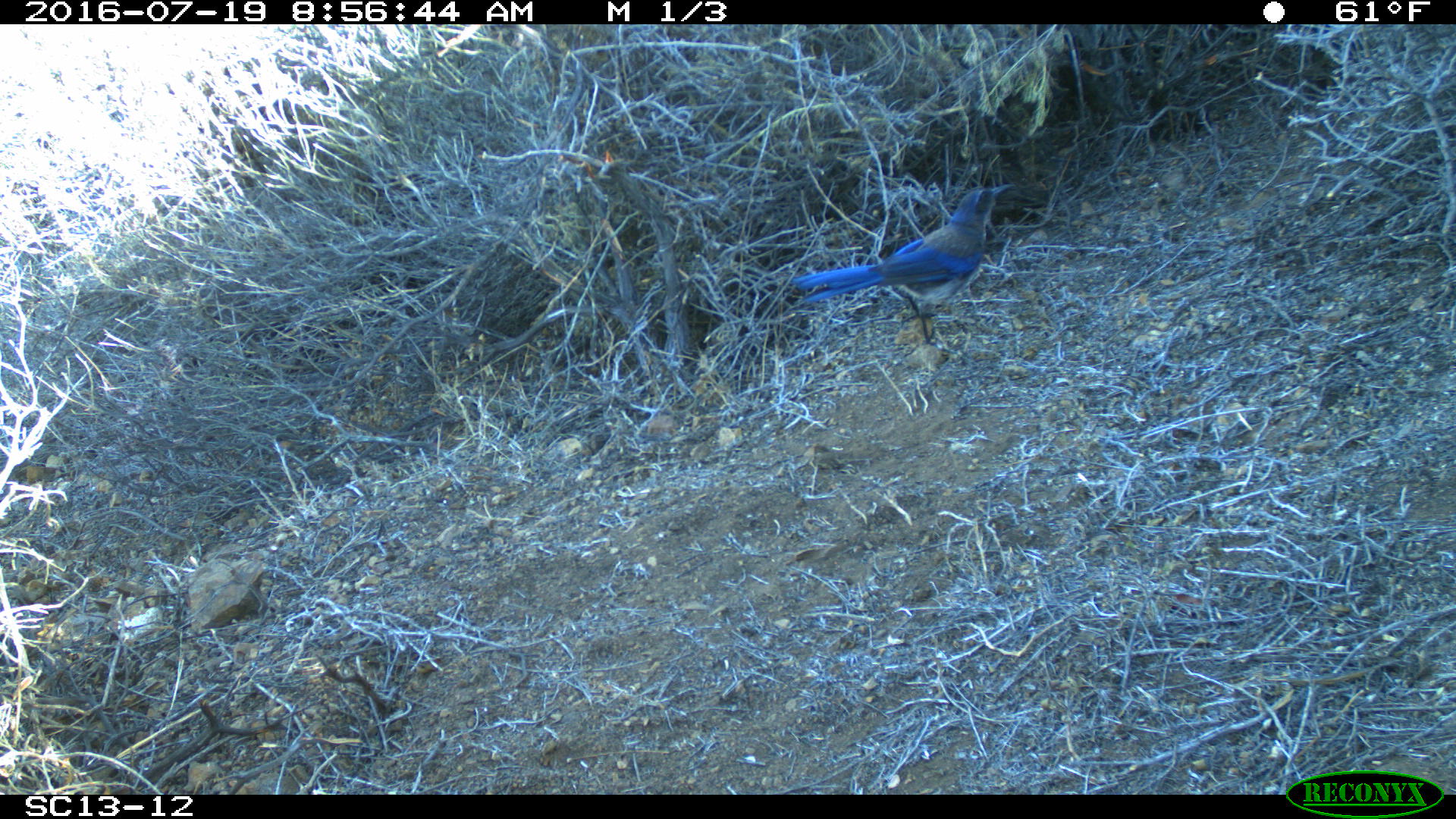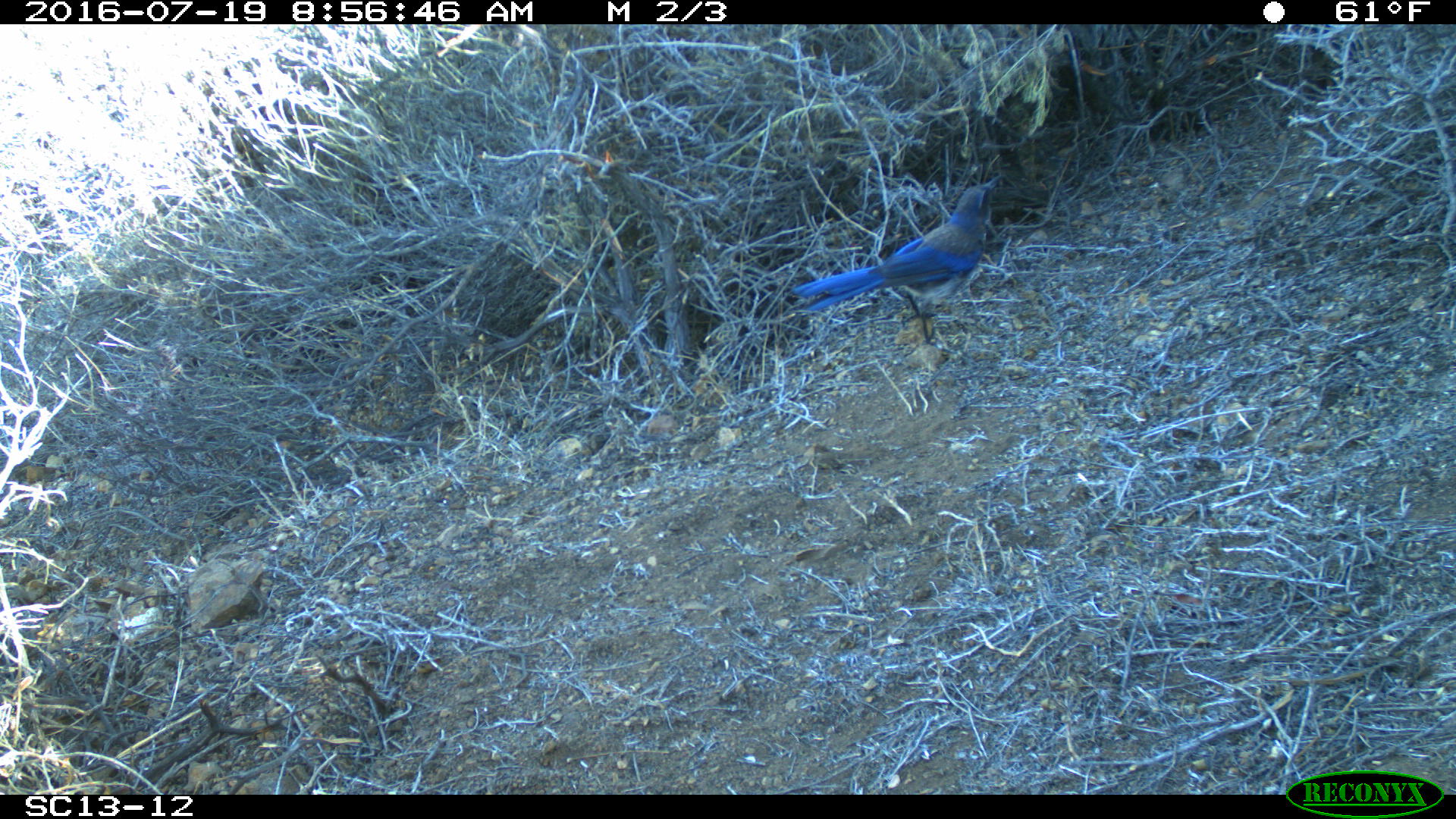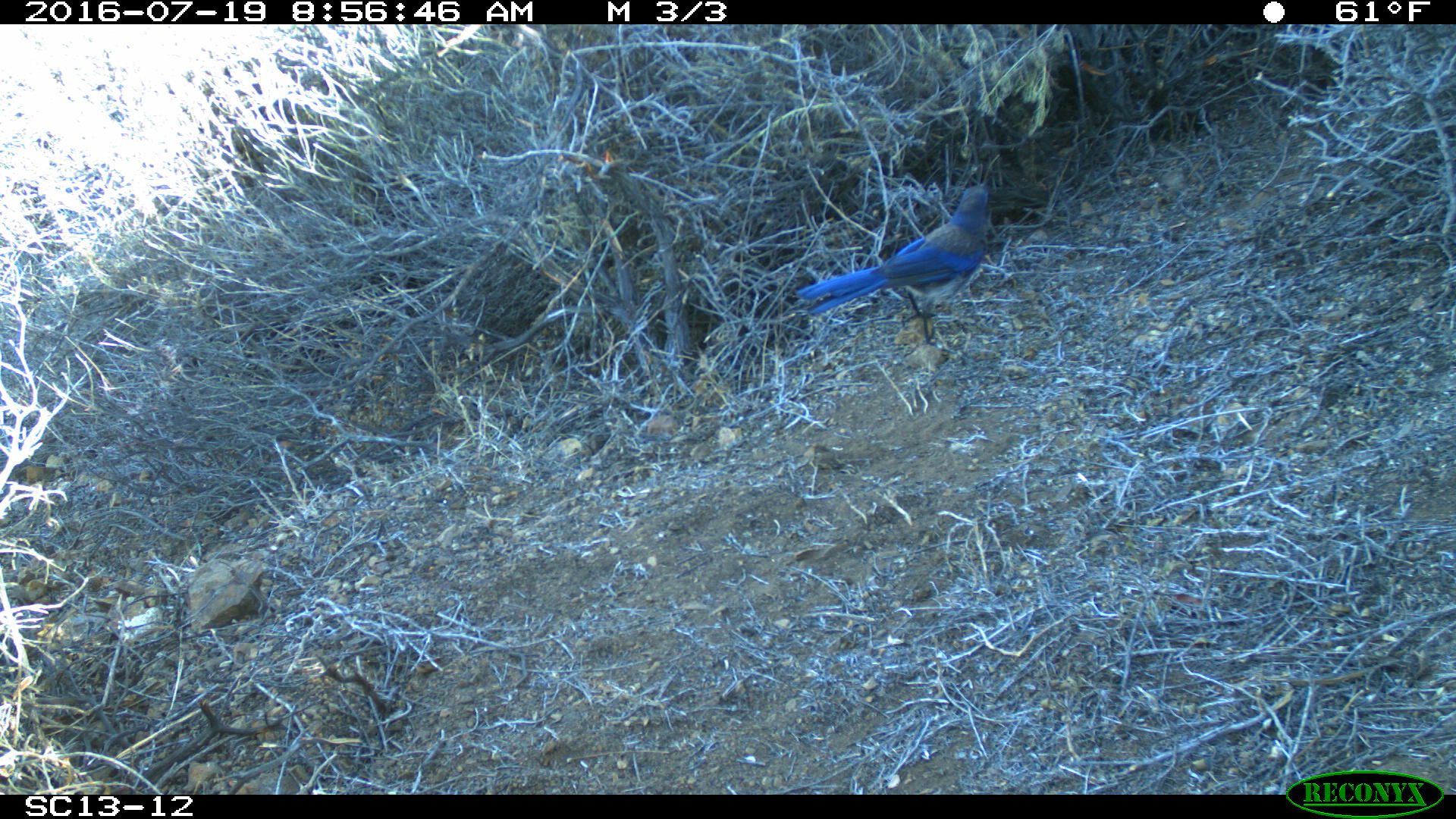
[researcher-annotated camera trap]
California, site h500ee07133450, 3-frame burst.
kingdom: Animalia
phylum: Chordata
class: Aves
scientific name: Aves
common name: bird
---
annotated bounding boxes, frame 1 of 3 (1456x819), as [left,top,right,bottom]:
bird: [789,182,1018,356]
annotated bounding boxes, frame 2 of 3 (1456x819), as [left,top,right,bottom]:
bird: [792,175,1000,345]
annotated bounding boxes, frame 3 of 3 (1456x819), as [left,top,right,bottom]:
bird: [795,181,1017,356]